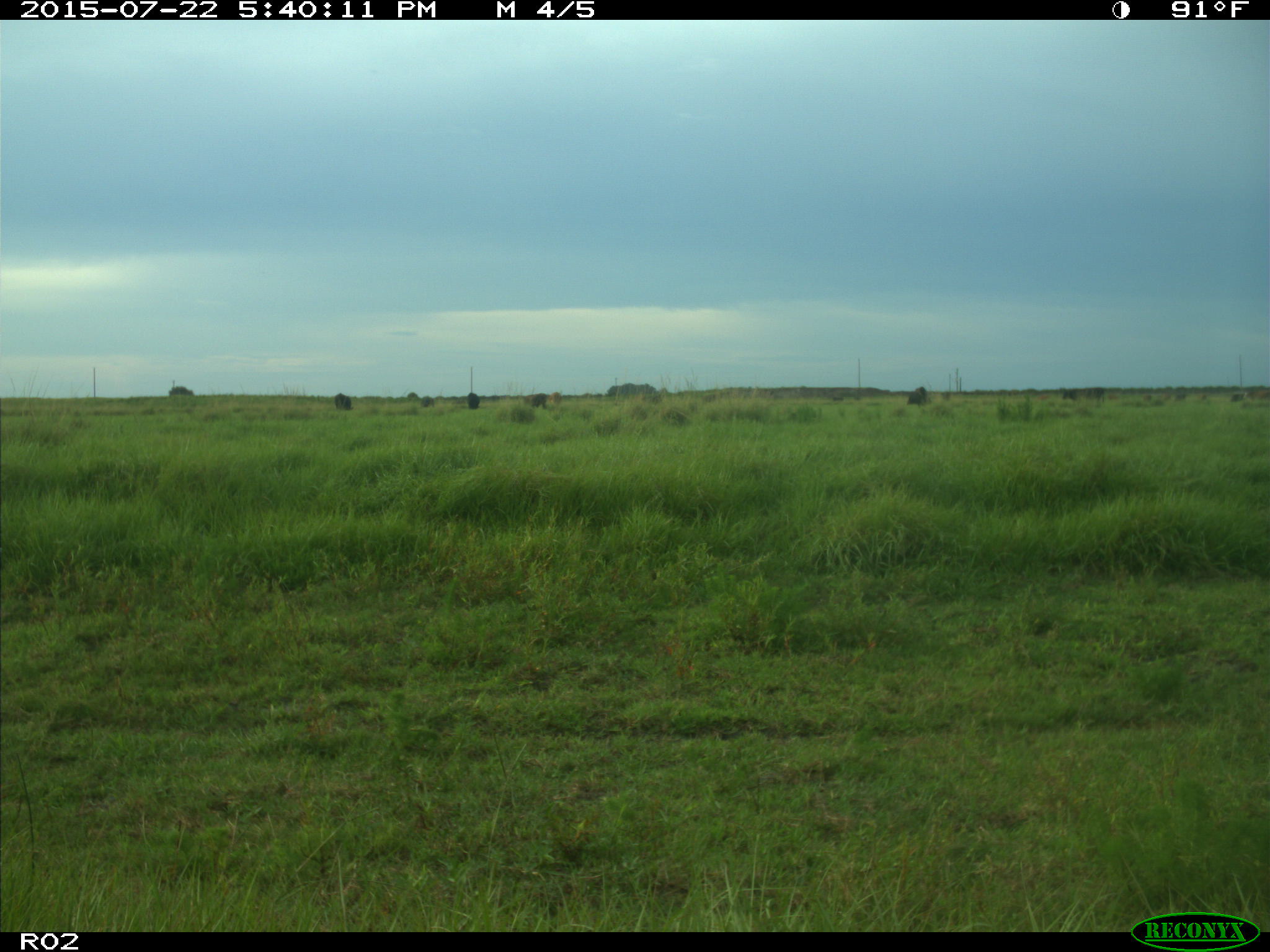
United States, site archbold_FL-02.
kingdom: Animalia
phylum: Chordata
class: Mammalia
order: Artiodactyla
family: Bovidae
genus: Bos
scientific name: Bos taurus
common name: domestic cow